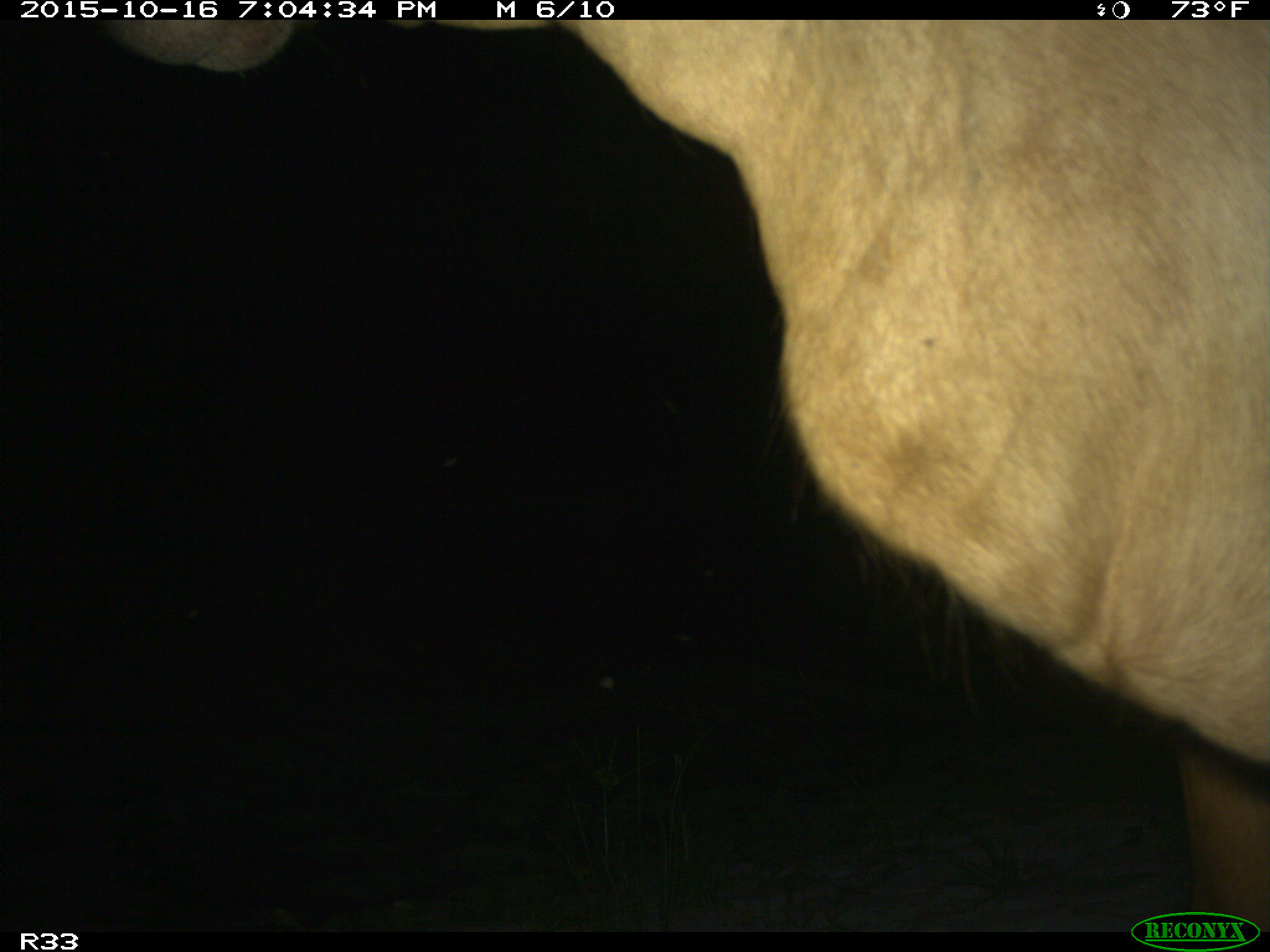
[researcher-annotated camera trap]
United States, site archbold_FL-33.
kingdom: Animalia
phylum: Chordata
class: Mammalia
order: Artiodactyla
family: Bovidae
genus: Bos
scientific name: Bos taurus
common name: domestic cow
Bos taurus (domestic cow).